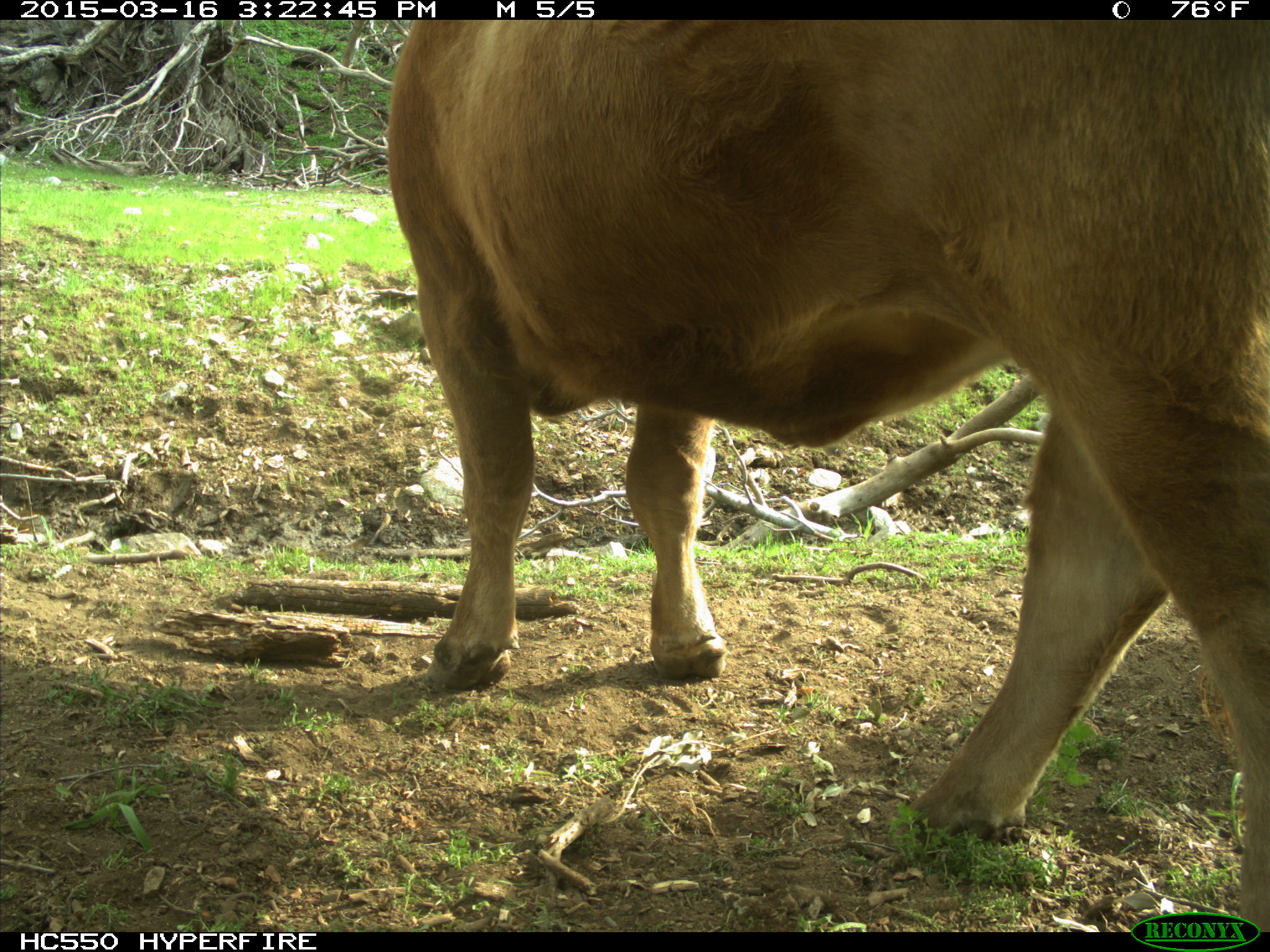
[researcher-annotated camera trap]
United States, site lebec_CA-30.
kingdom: Animalia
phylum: Chordata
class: Mammalia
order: Artiodactyla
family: Bovidae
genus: Bos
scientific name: Bos taurus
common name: domestic cow